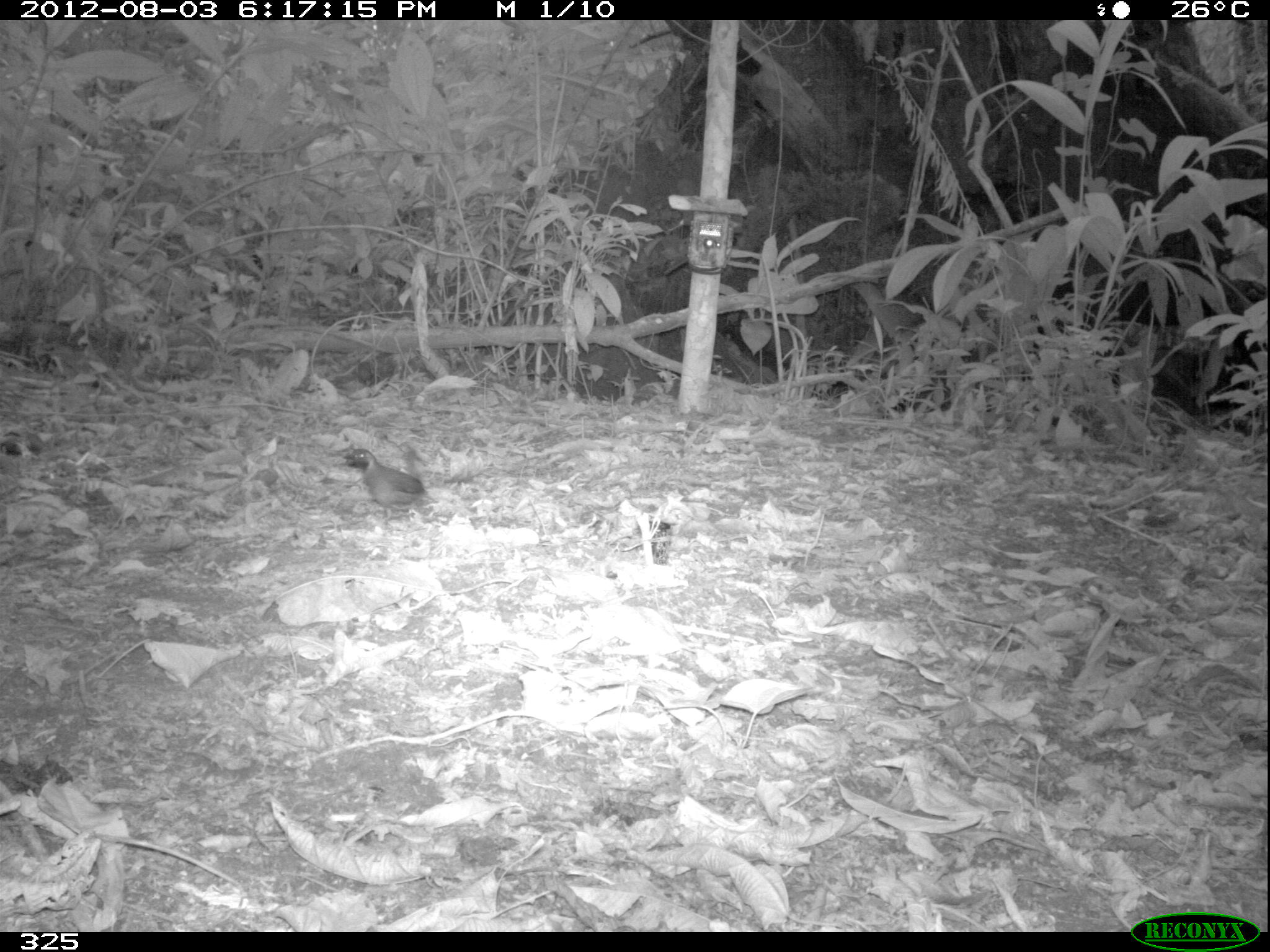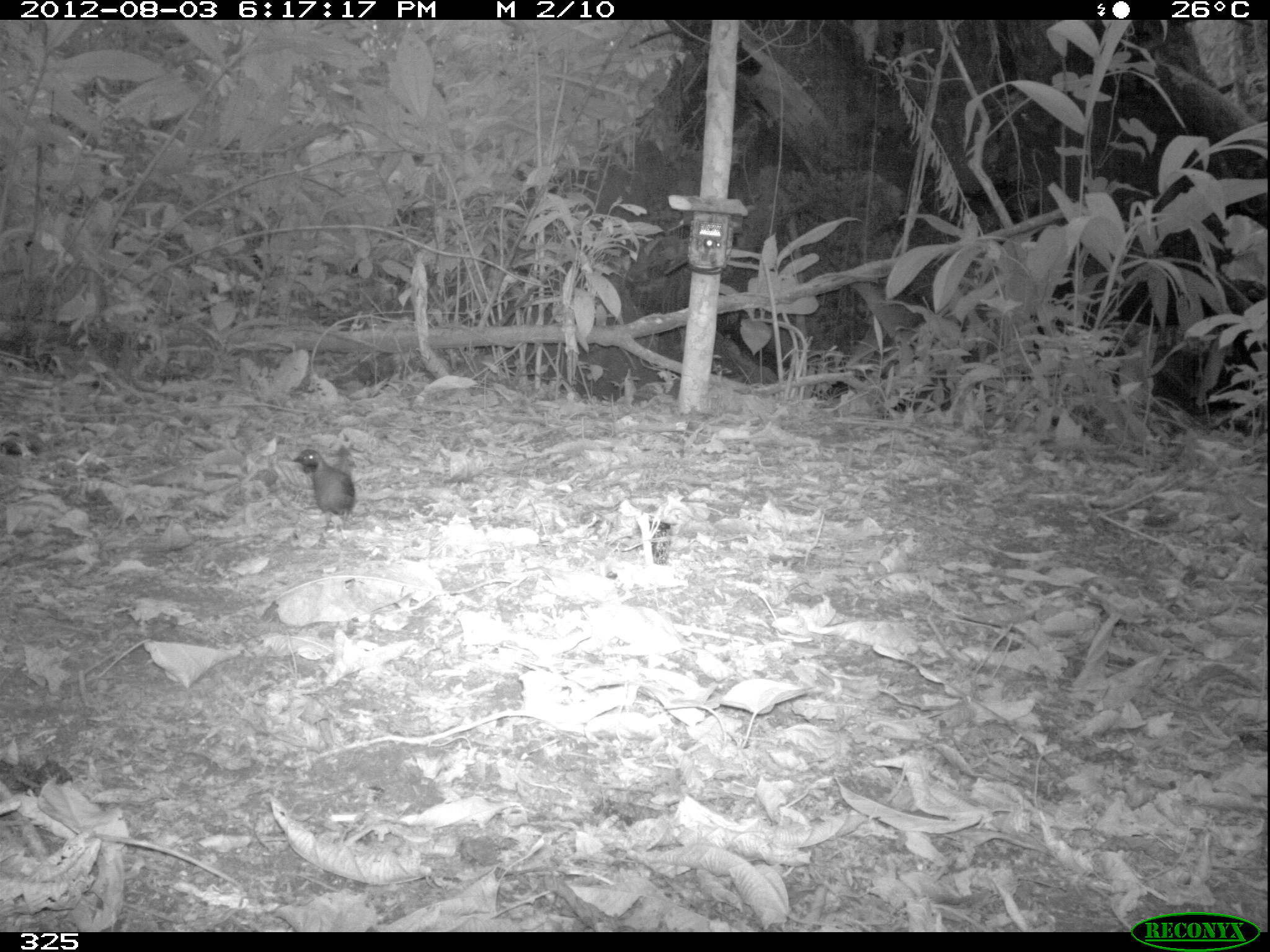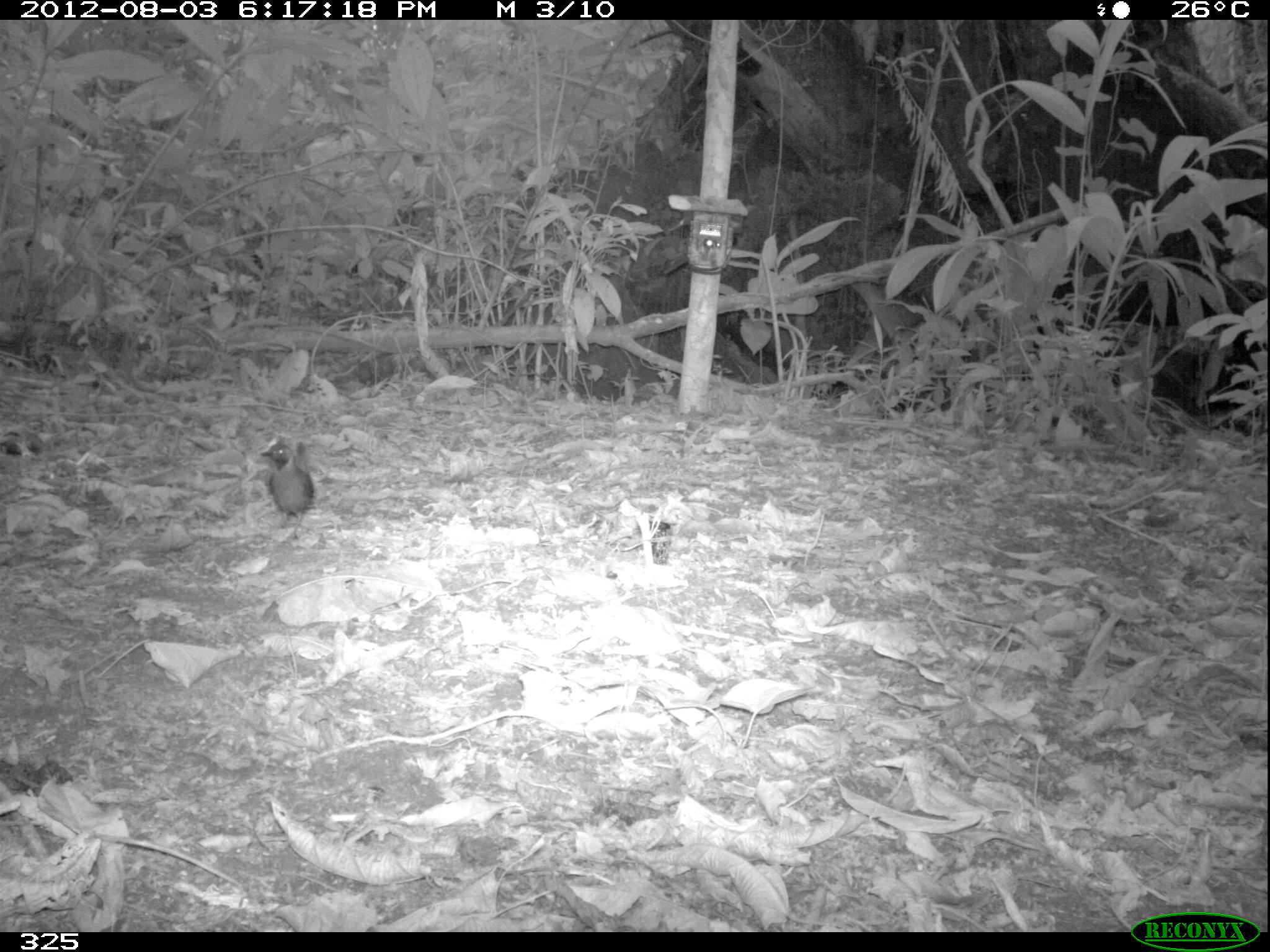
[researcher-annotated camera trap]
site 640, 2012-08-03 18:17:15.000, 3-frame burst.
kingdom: Animalia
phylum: Chordata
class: Aves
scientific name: Aves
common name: bird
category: unknown bird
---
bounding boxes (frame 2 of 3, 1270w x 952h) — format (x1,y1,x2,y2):
unknown bird: (292,444,358,533)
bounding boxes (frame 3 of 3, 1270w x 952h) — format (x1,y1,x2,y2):
unknown bird: (258,443,314,540)